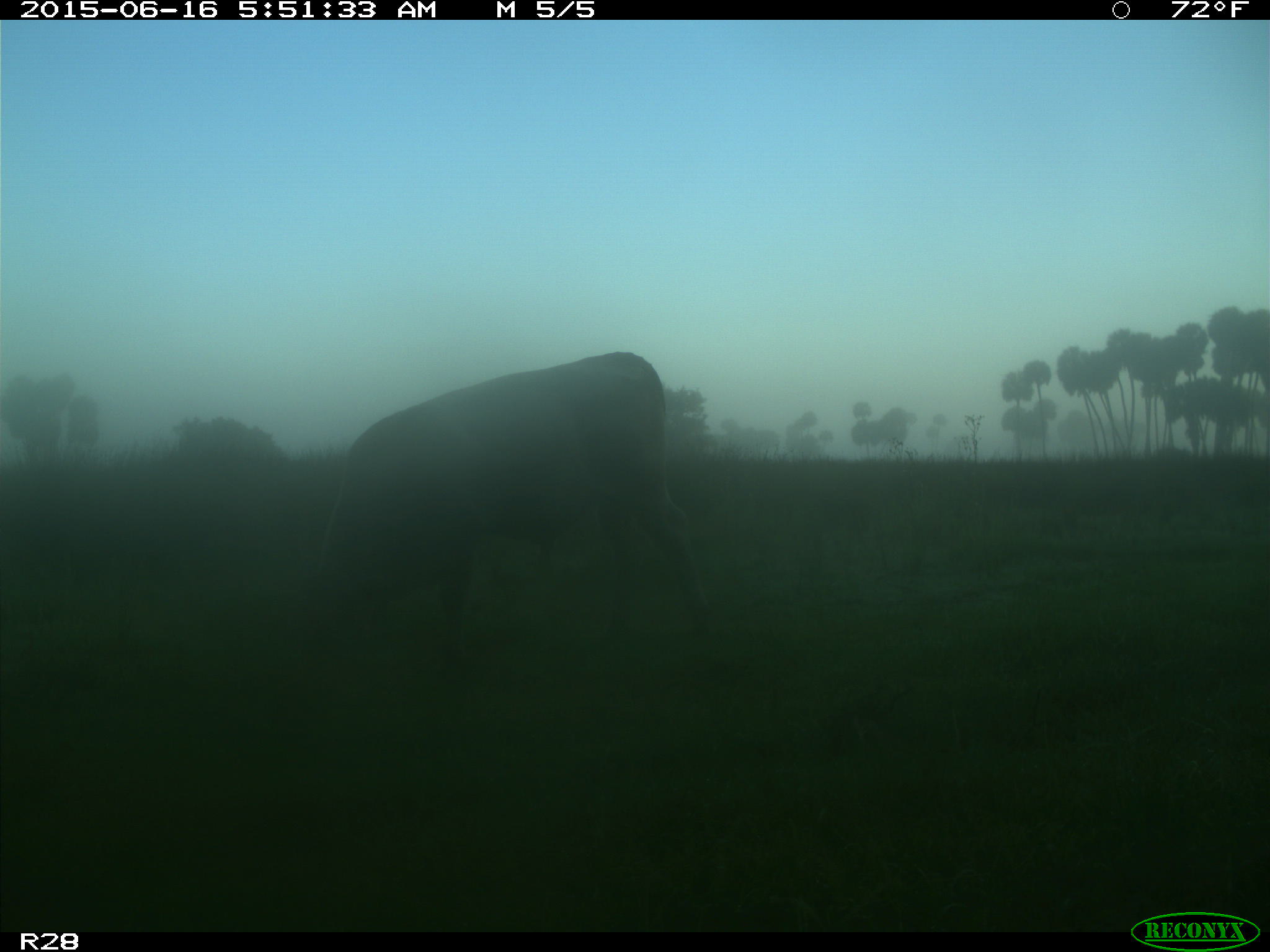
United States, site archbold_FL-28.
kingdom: Animalia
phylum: Chordata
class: Mammalia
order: Artiodactyla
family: Bovidae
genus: Bos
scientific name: Bos taurus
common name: domestic cow